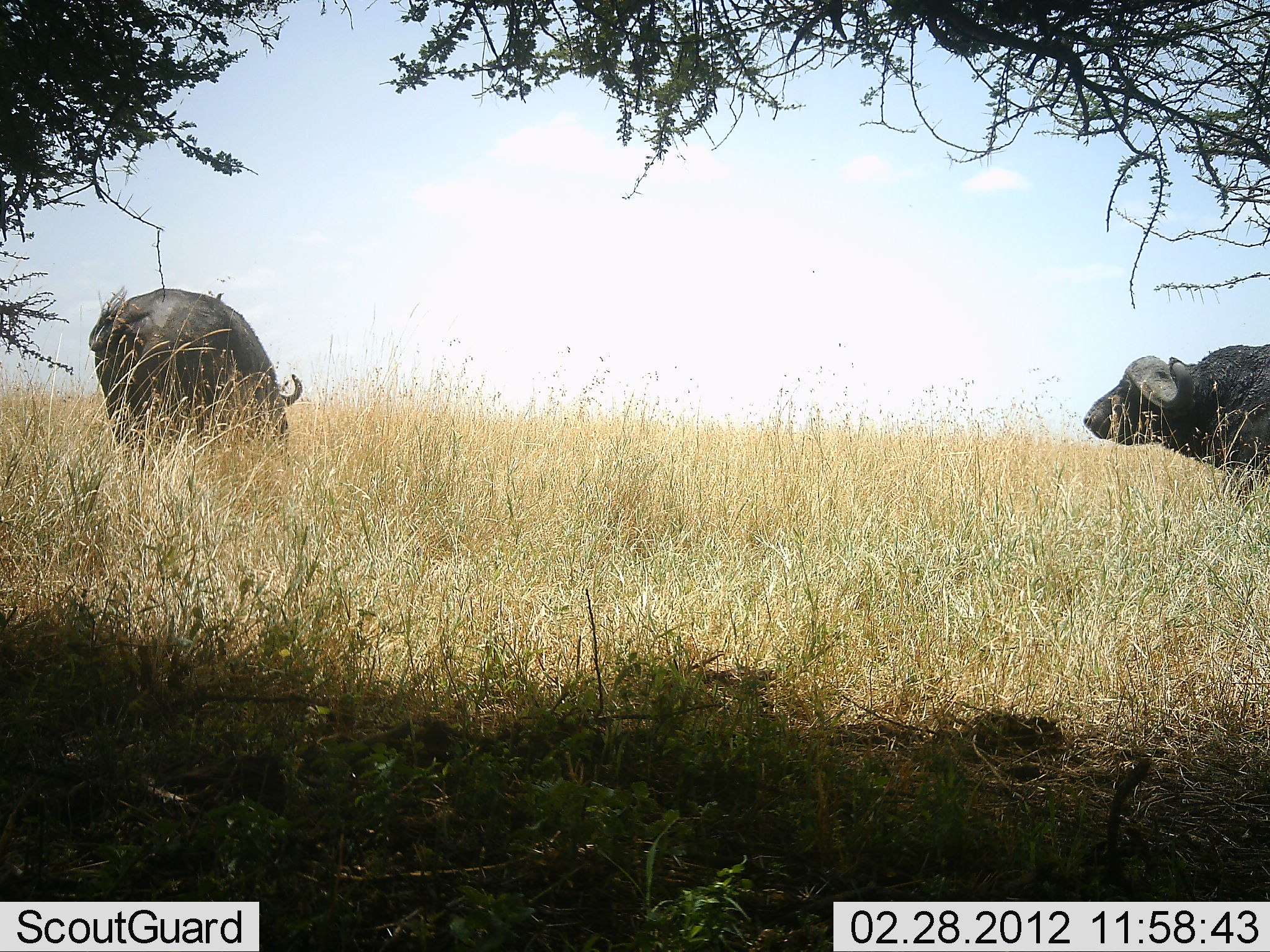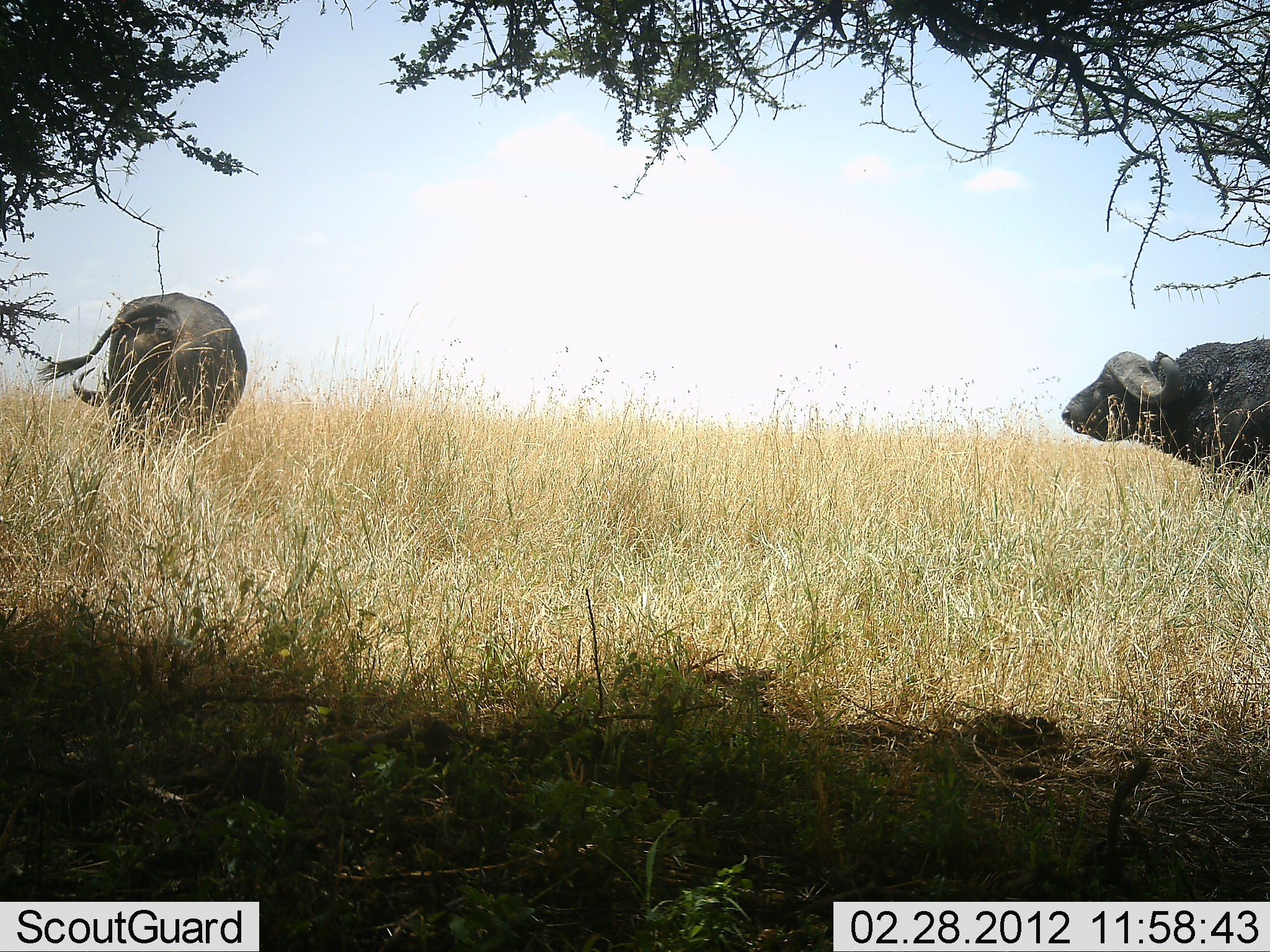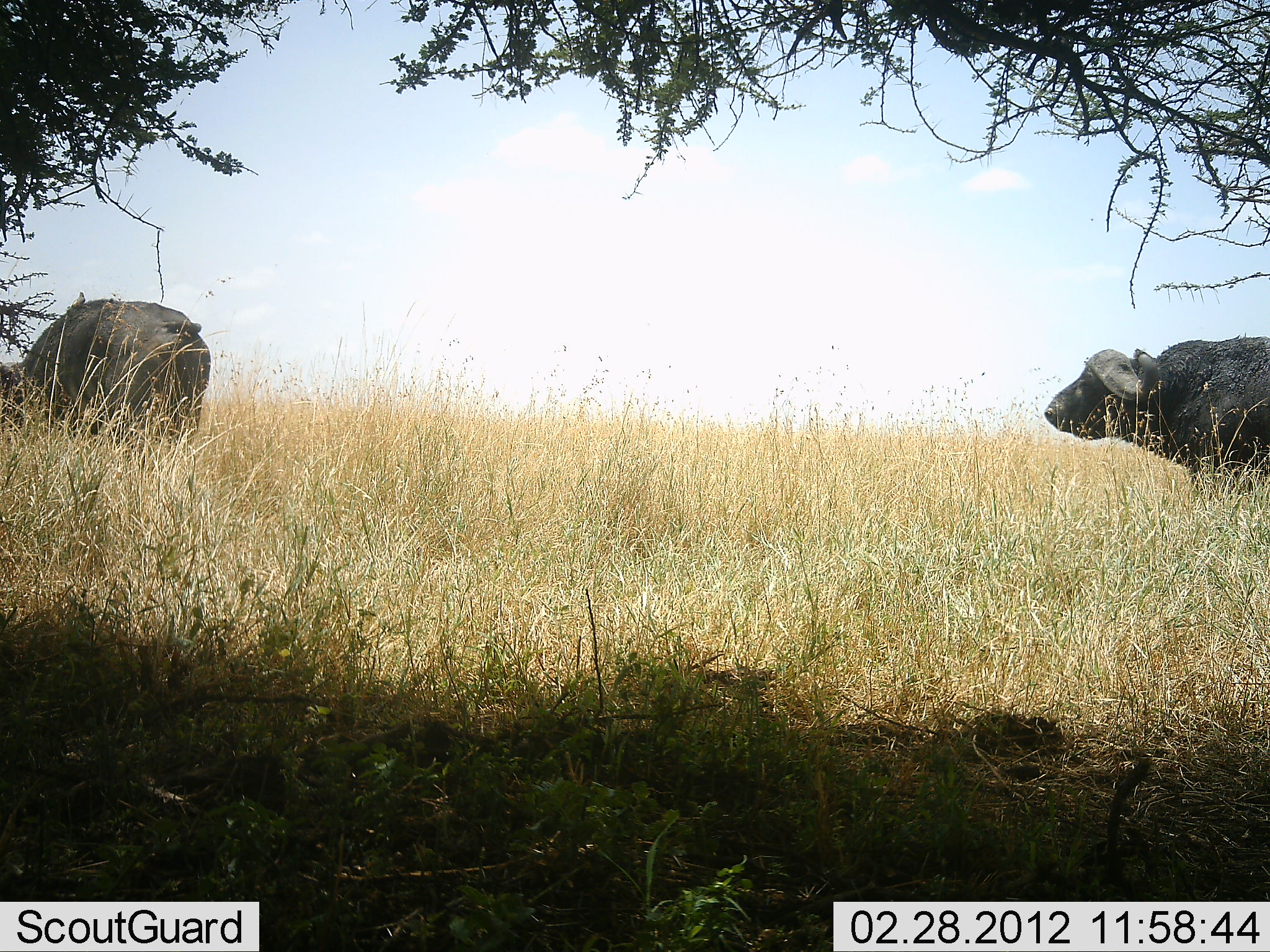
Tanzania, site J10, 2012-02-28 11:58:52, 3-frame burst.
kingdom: Animalia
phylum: Chordata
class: Mammalia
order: Artiodactyla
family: Bovidae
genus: Syncerus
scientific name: Syncerus caffer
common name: cape buffalo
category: buffalo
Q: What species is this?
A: Buffalo (cape buffalo) (Syncerus caffer).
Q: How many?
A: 2.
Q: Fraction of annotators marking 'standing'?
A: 64%.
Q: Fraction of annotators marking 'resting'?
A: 0%.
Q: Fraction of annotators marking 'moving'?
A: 45%.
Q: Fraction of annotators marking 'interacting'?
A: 0%.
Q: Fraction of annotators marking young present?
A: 0%.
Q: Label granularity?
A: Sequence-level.